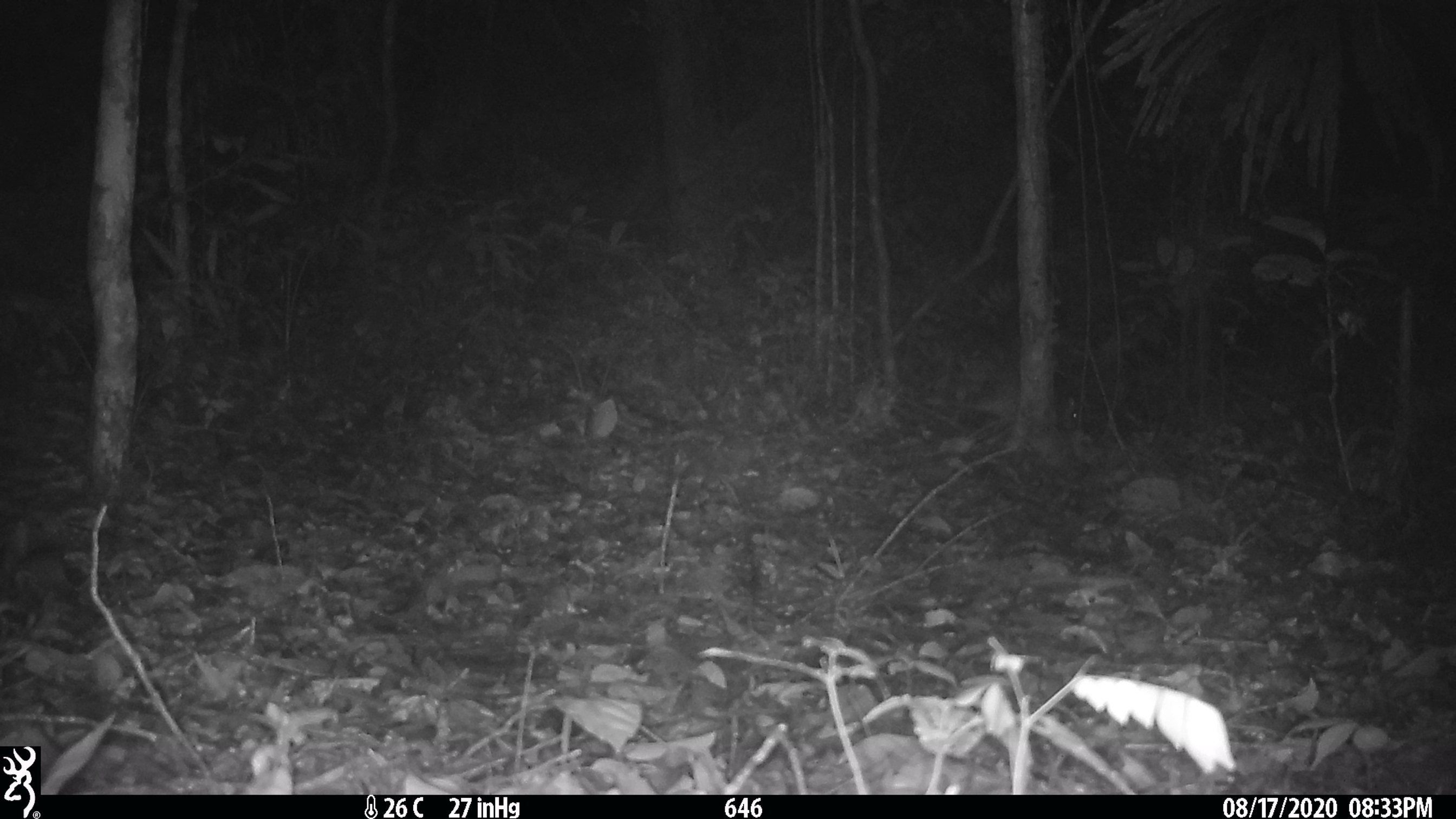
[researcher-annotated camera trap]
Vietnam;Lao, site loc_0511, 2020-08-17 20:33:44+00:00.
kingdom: Animalia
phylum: Chordata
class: Mammalia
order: Rodentia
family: Hystricidae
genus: Atherurus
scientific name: Atherurus macrourus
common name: asiatic brush-tailed porcupine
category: asiatic brush tailed porcupine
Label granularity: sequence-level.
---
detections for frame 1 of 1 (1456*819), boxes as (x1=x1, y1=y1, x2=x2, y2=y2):
asiatic brush tailed porcupine: (x1=968, y1=378, x2=1078, y2=430)